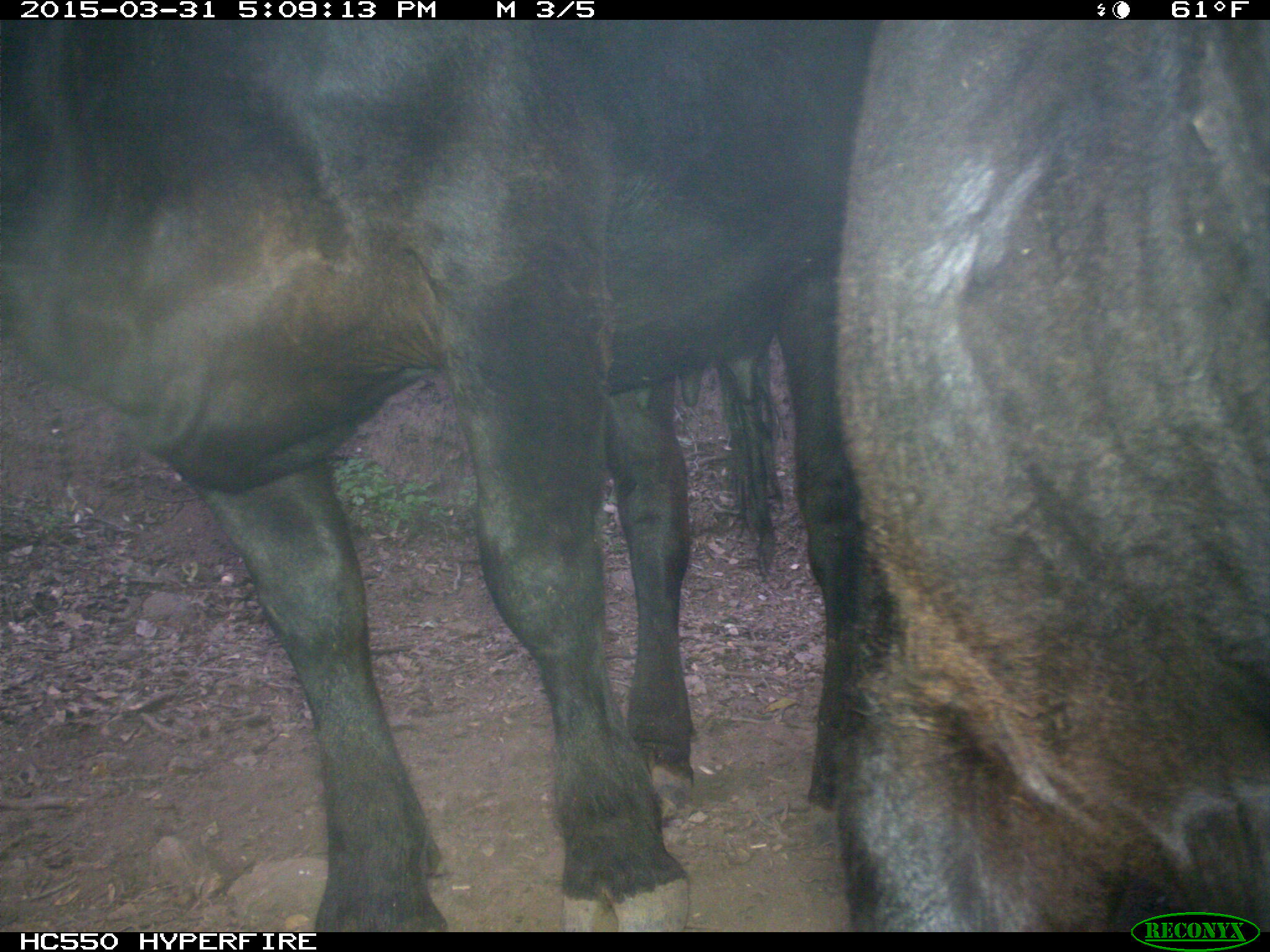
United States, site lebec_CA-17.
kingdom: Animalia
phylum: Chordata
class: Mammalia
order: Artiodactyla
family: Bovidae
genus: Bos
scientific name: Bos taurus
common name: domestic cow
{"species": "Bos taurus (domestic cow)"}